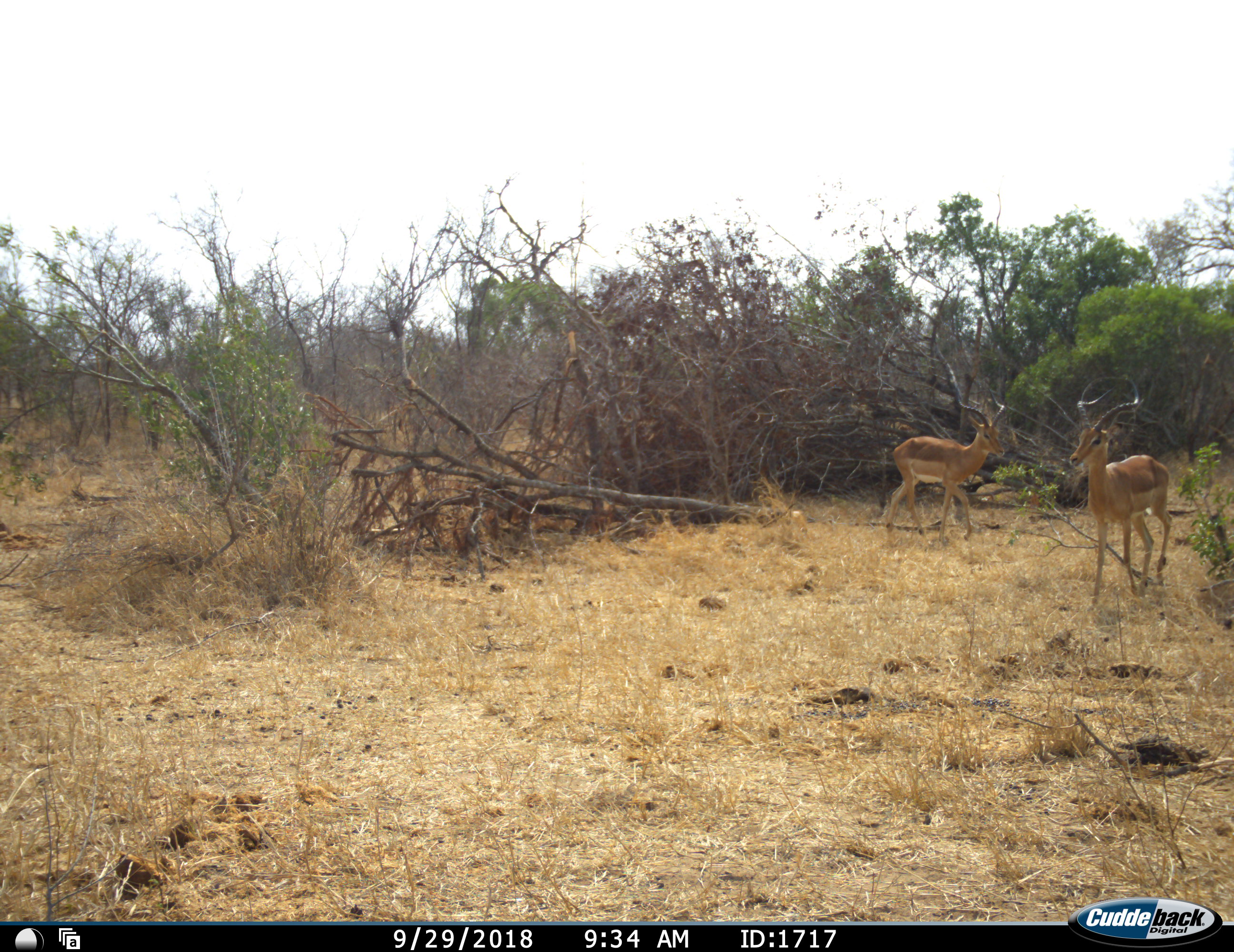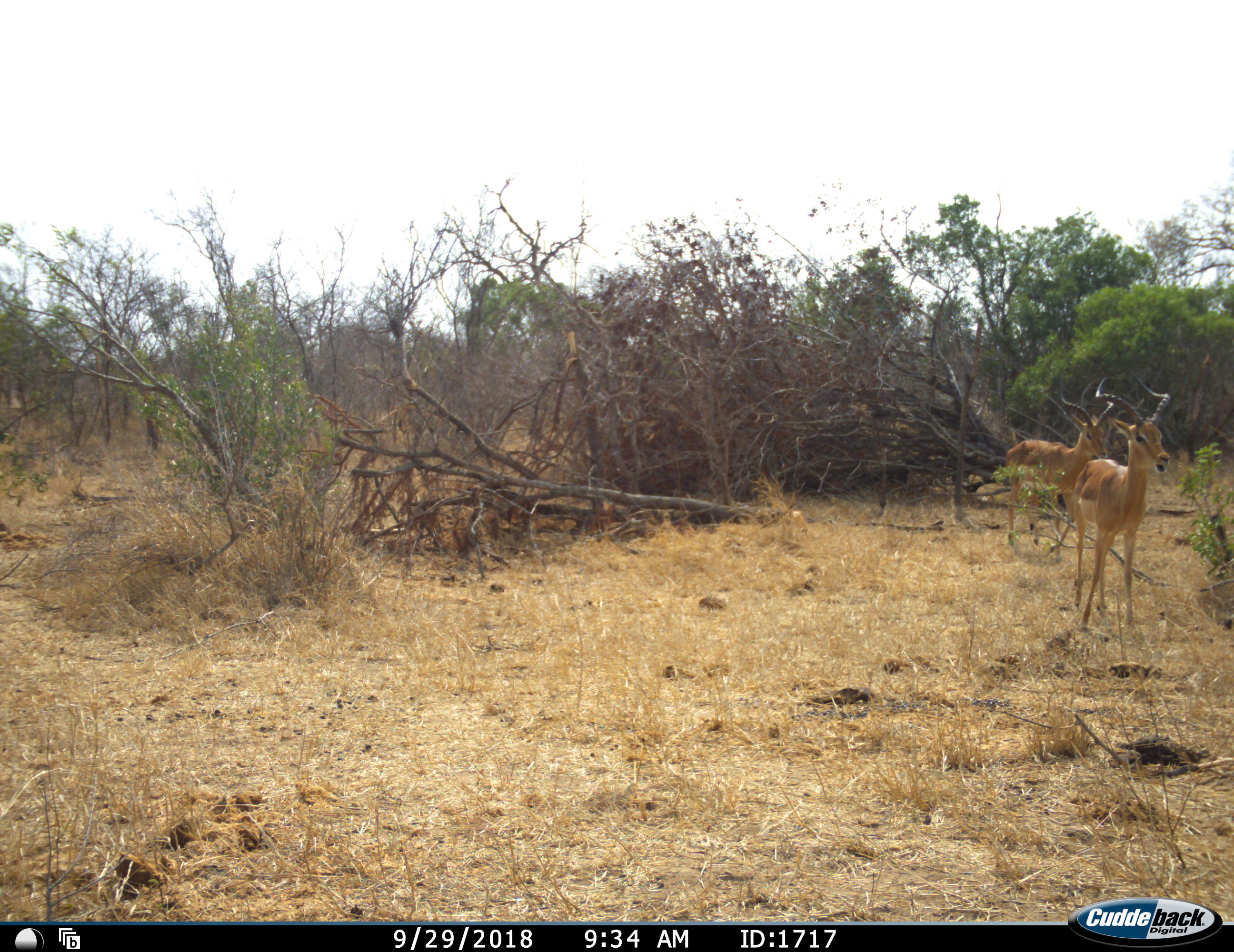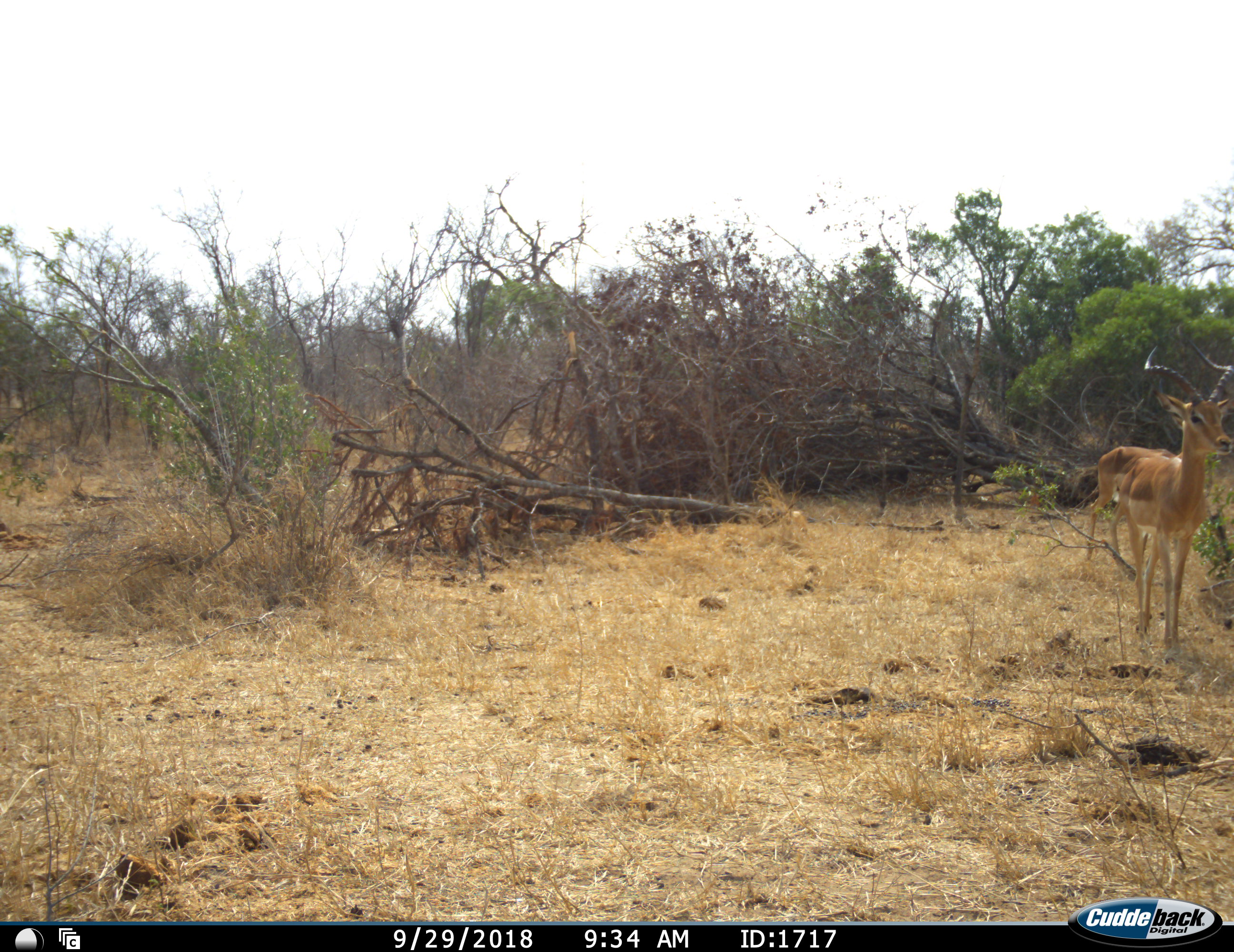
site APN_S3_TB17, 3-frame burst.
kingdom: Animalia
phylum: Chordata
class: Mammalia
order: Artiodactyla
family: Bovidae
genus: Aepyceros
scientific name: Aepyceros melampus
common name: impala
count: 2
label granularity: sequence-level